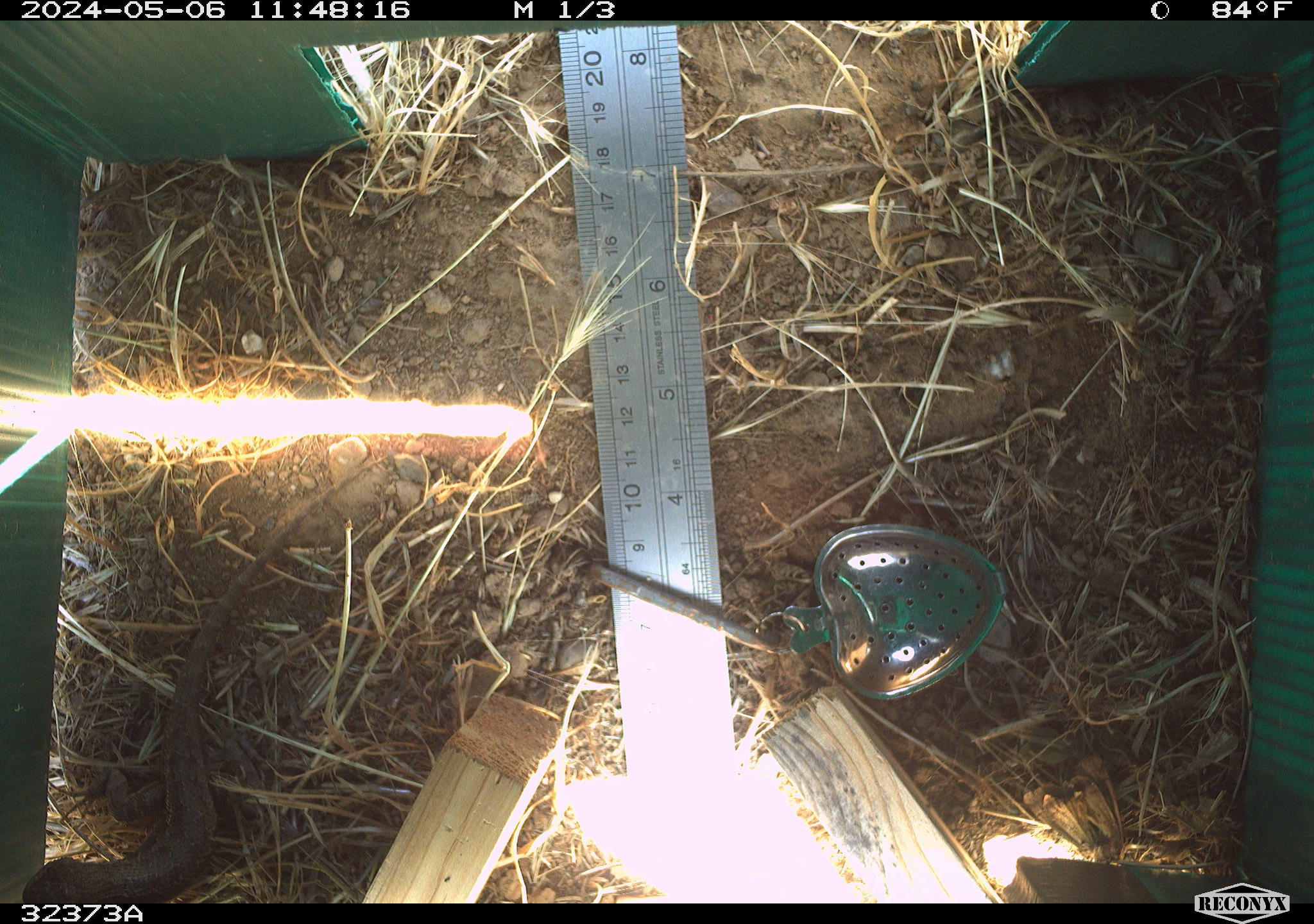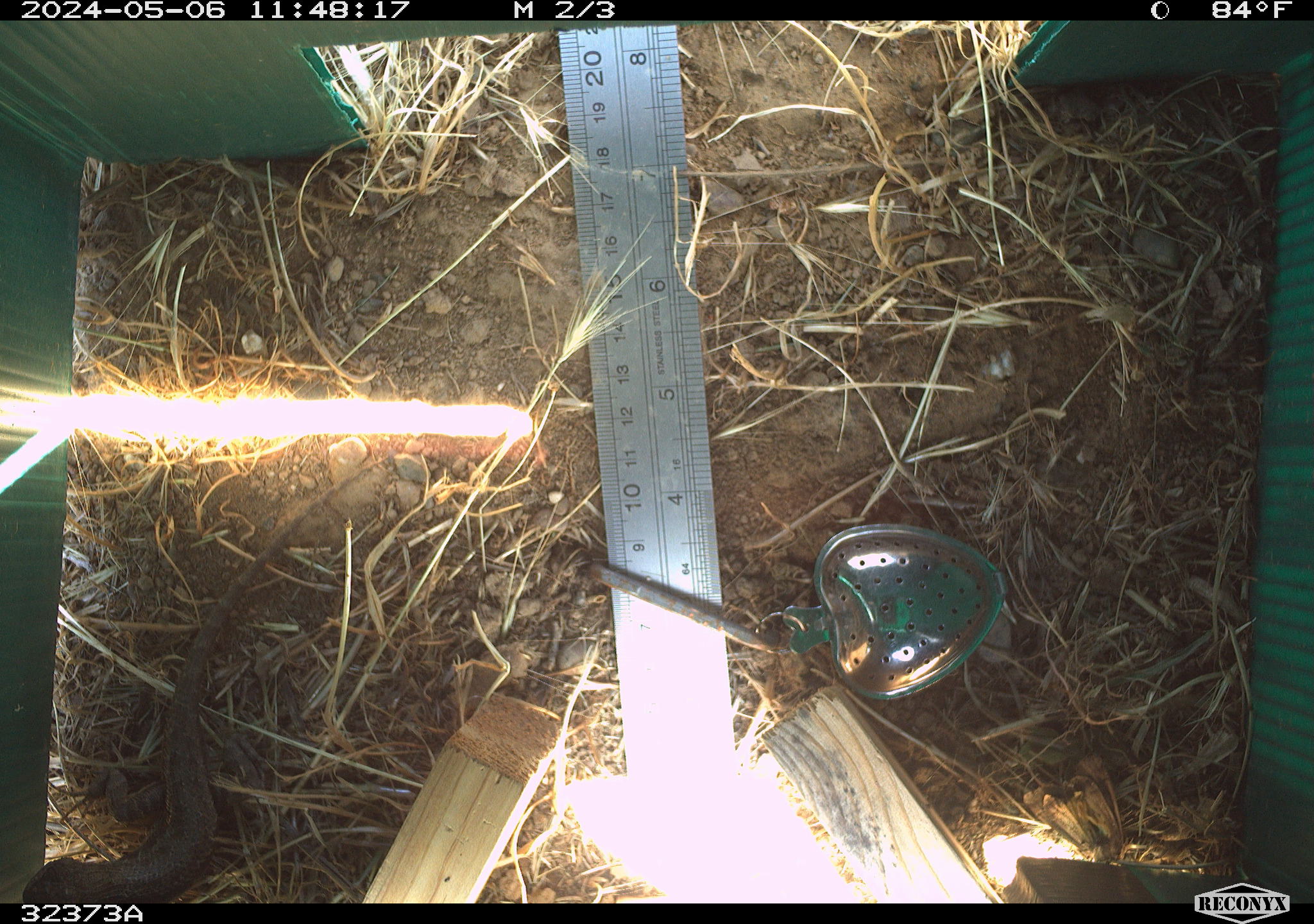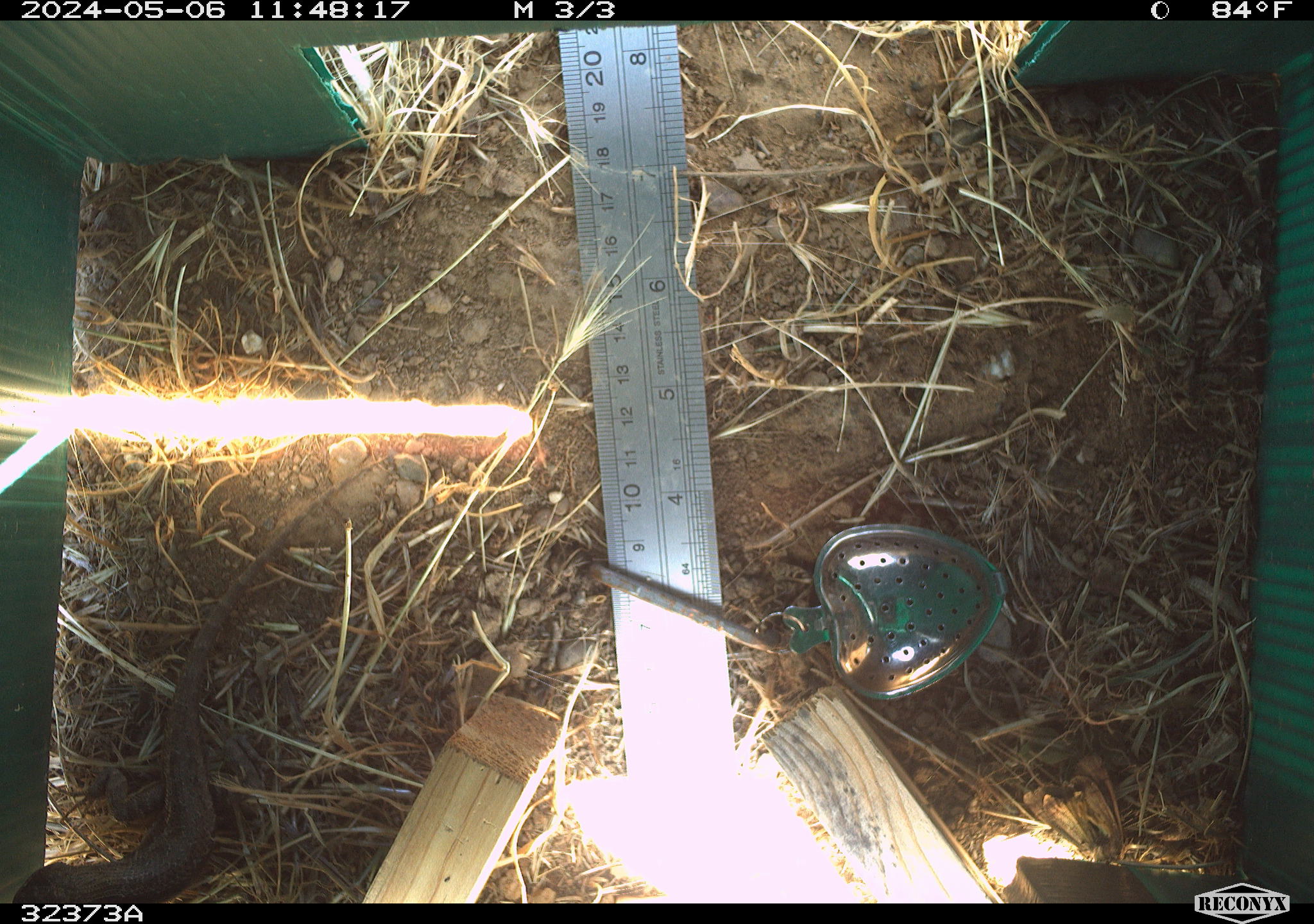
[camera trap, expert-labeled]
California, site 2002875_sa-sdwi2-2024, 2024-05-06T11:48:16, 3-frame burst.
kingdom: Animalia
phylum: Chordata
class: Reptilia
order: Squamata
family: Phrynosomatidae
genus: Sceloporus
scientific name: Sceloporus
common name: spiny lizards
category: sceloporus species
Sceloporus species (spiny lizards) (Sceloporus).